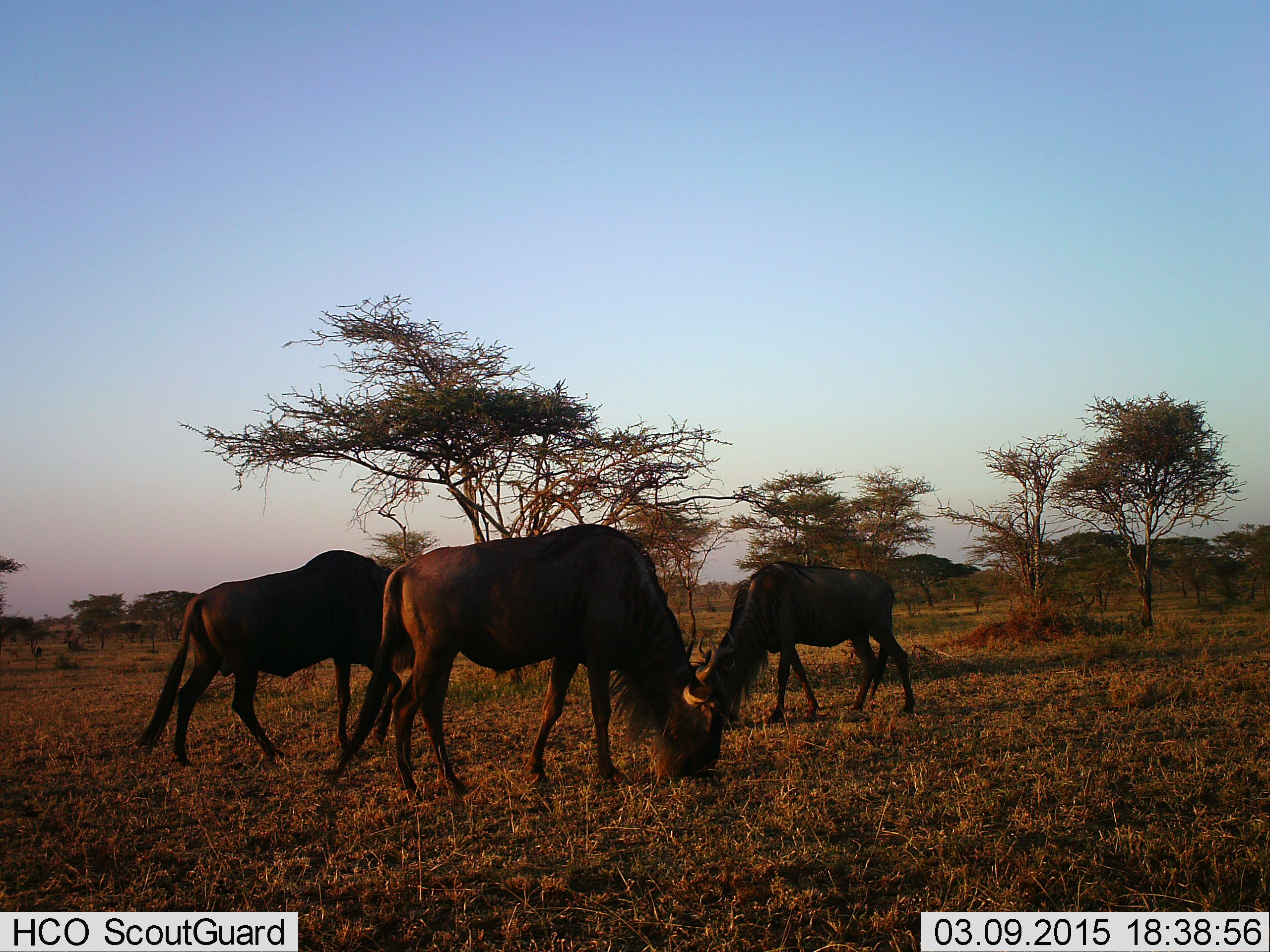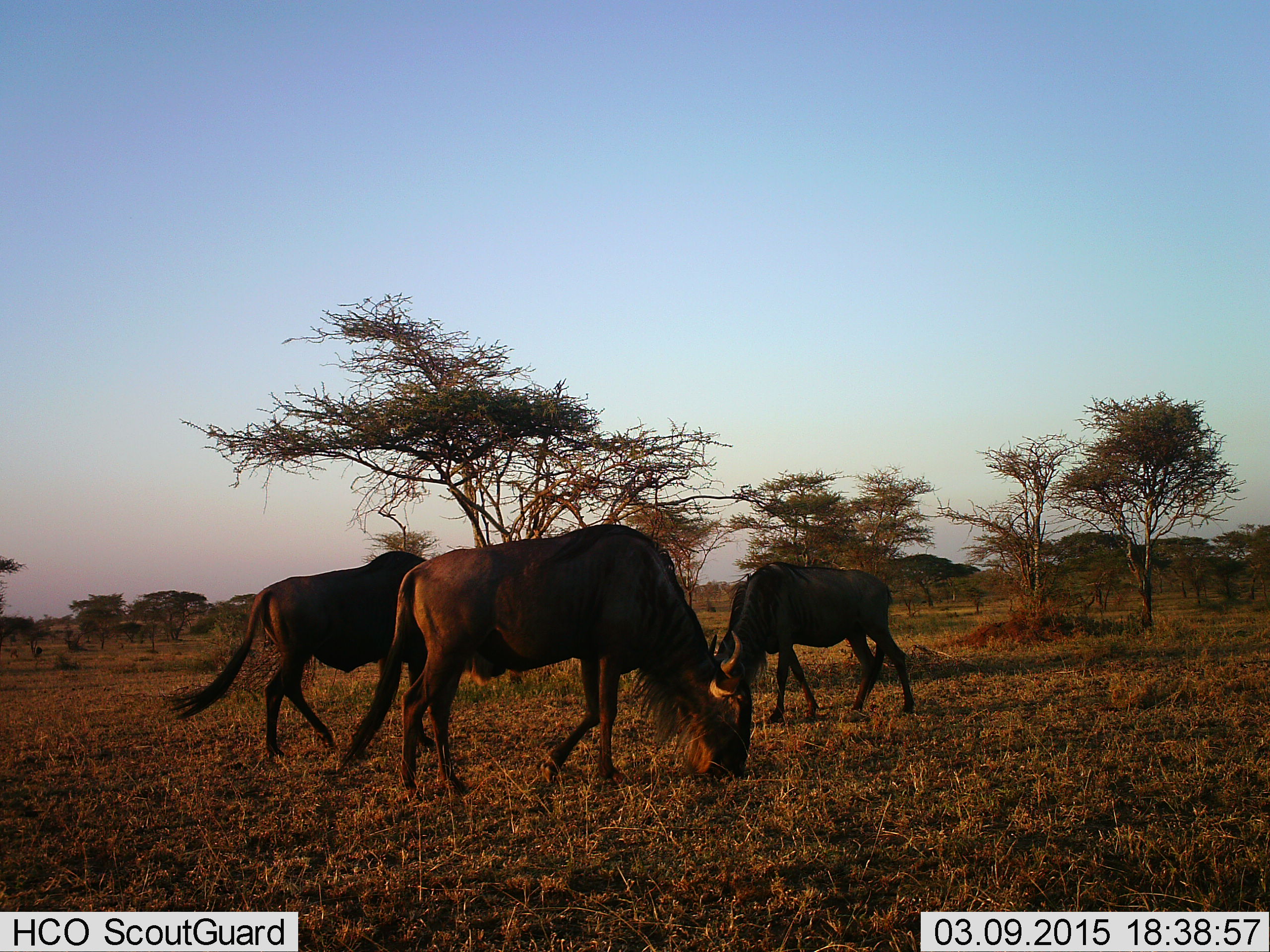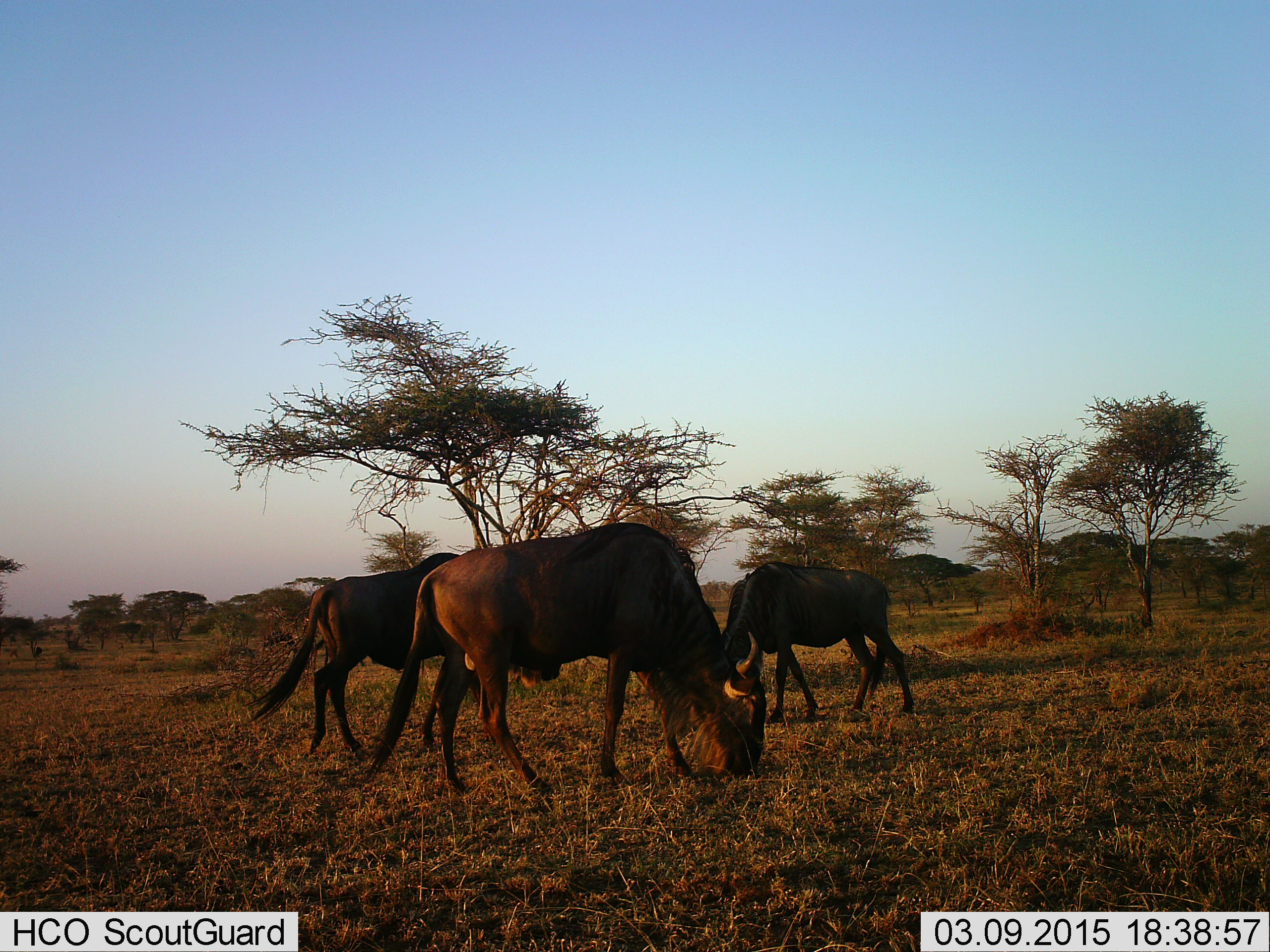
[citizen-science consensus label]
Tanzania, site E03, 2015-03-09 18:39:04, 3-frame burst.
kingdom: Animalia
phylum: Chordata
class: Mammalia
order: Artiodactyla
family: Bovidae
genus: Connochaetes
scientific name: Connochaetes taurinus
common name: blue wildebeest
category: wildebeest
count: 3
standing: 20%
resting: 0%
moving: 20%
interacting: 0%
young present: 0%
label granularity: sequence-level